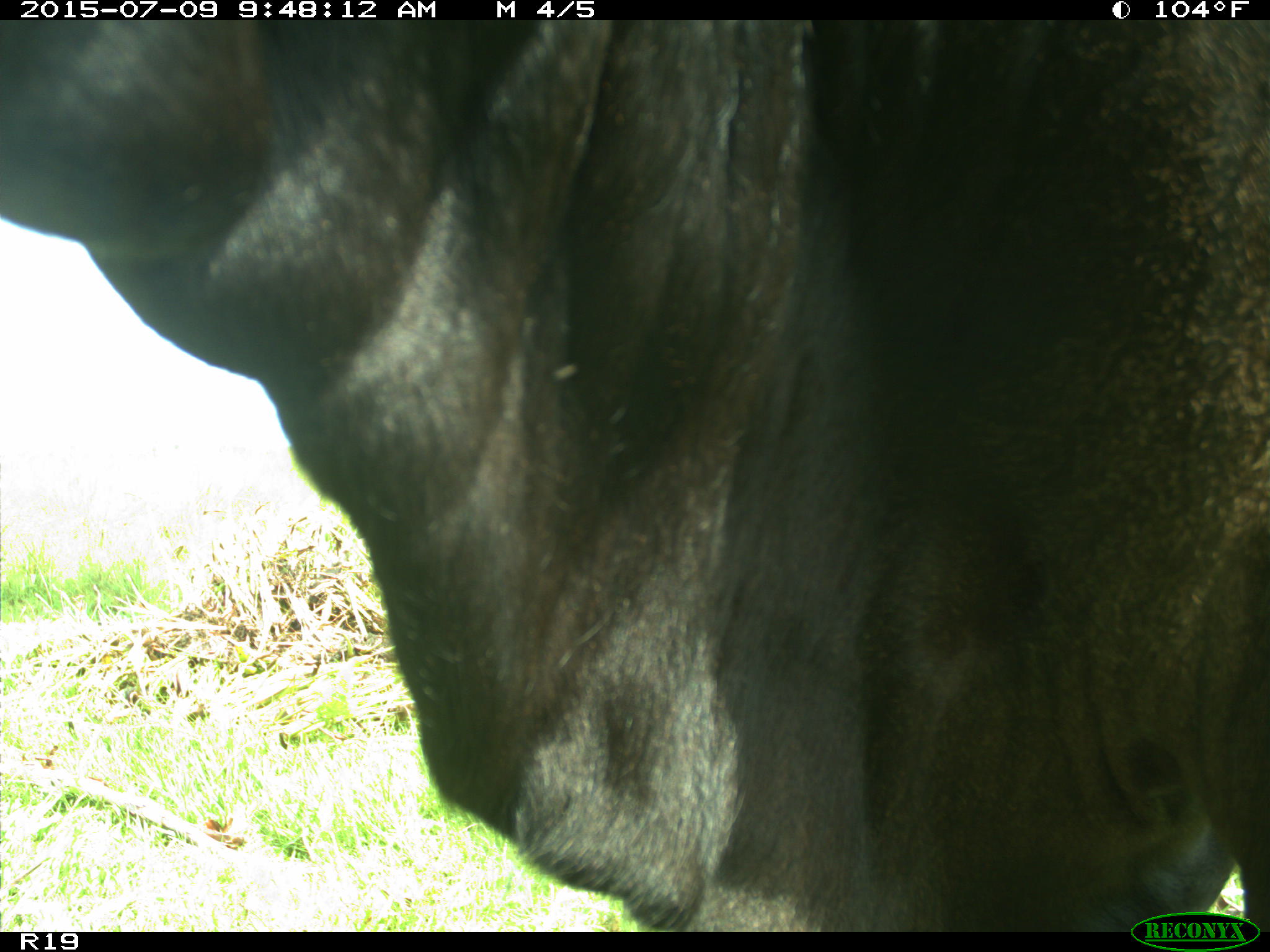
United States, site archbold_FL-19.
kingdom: Animalia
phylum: Chordata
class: Mammalia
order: Artiodactyla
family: Bovidae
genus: Bos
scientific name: Bos taurus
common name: domestic cow